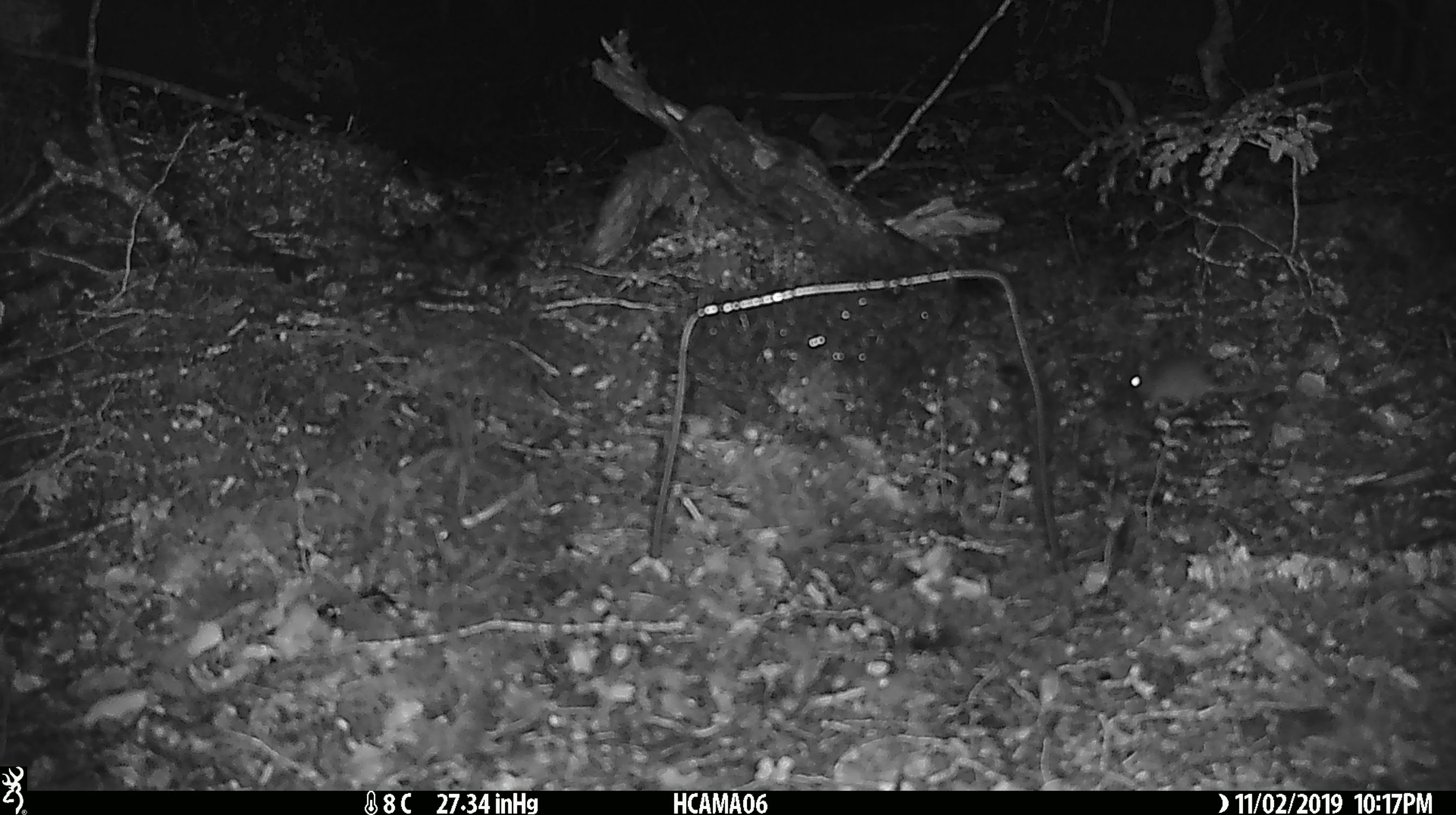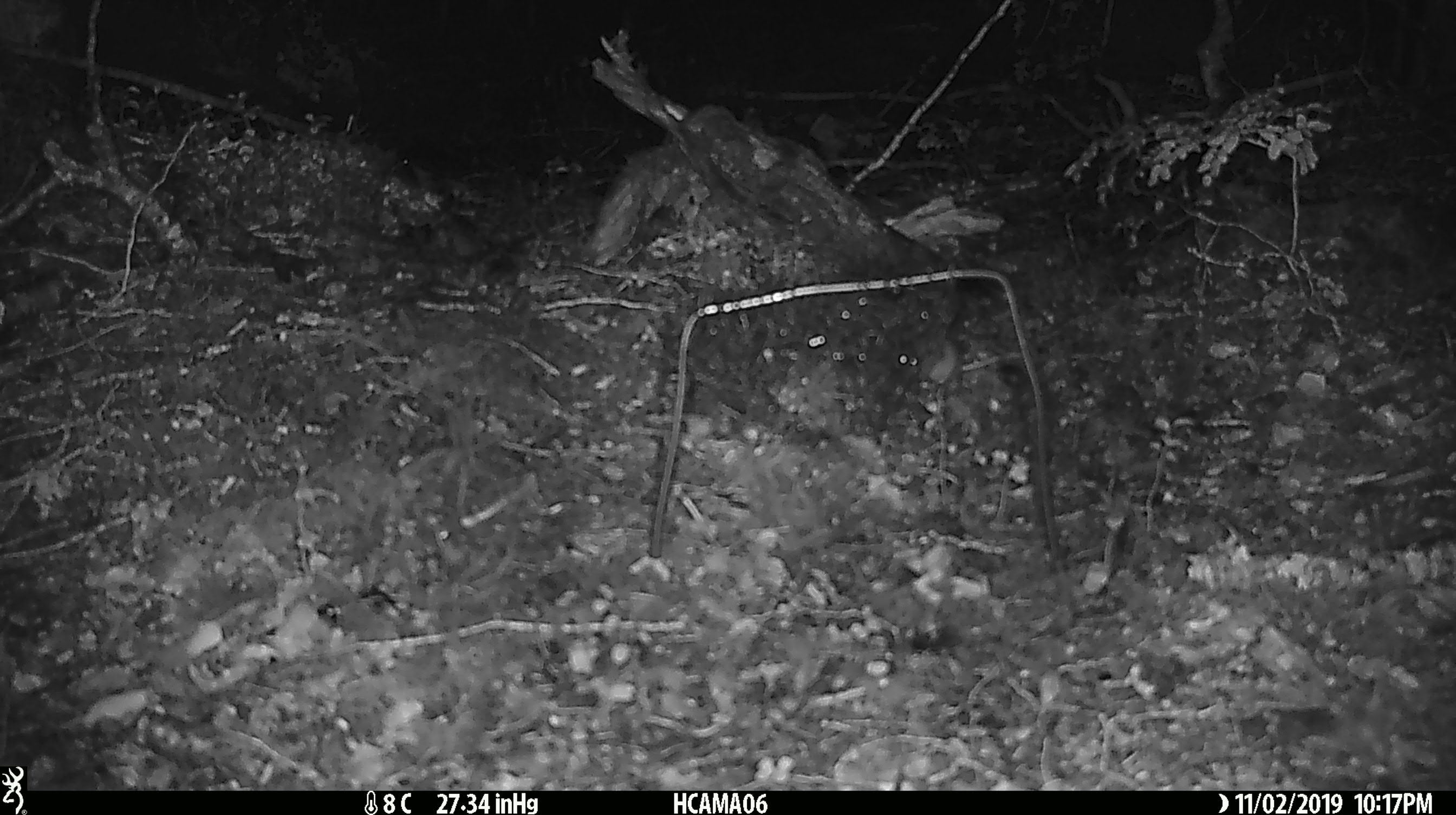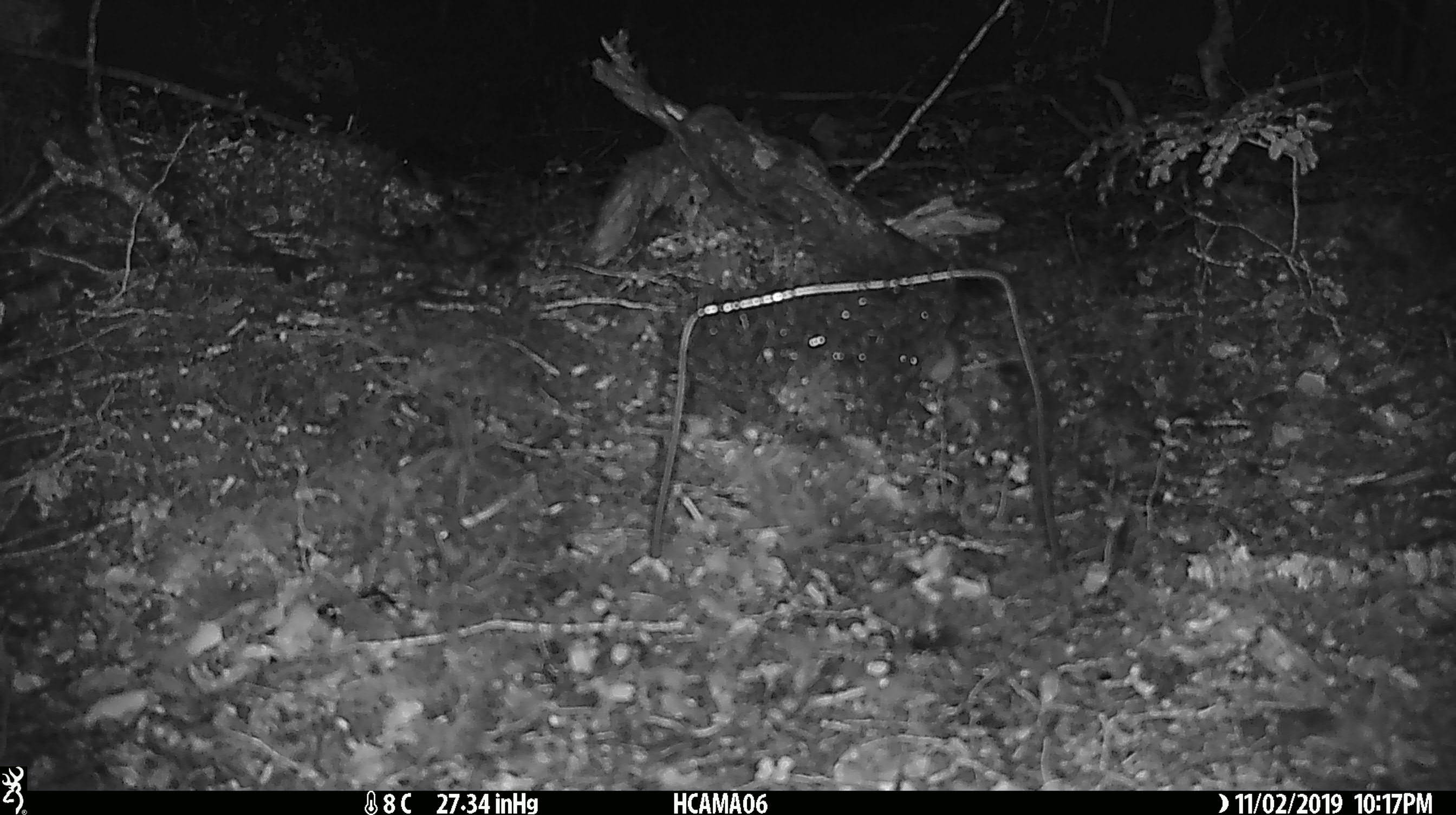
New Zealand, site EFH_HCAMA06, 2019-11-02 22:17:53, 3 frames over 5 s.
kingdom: Animalia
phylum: Chordata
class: Mammalia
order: Rodentia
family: Muridae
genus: Mus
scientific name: Mus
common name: mouse